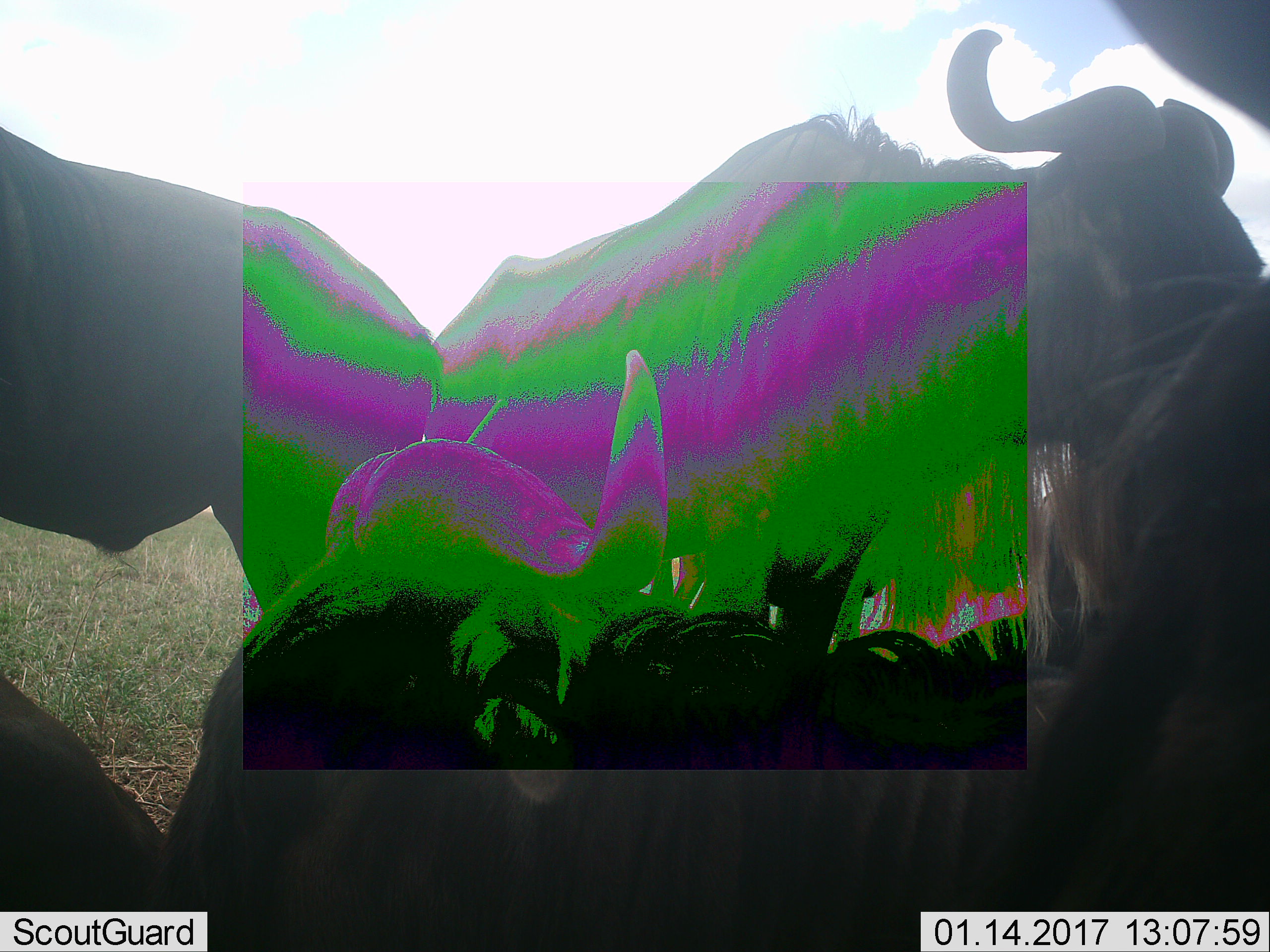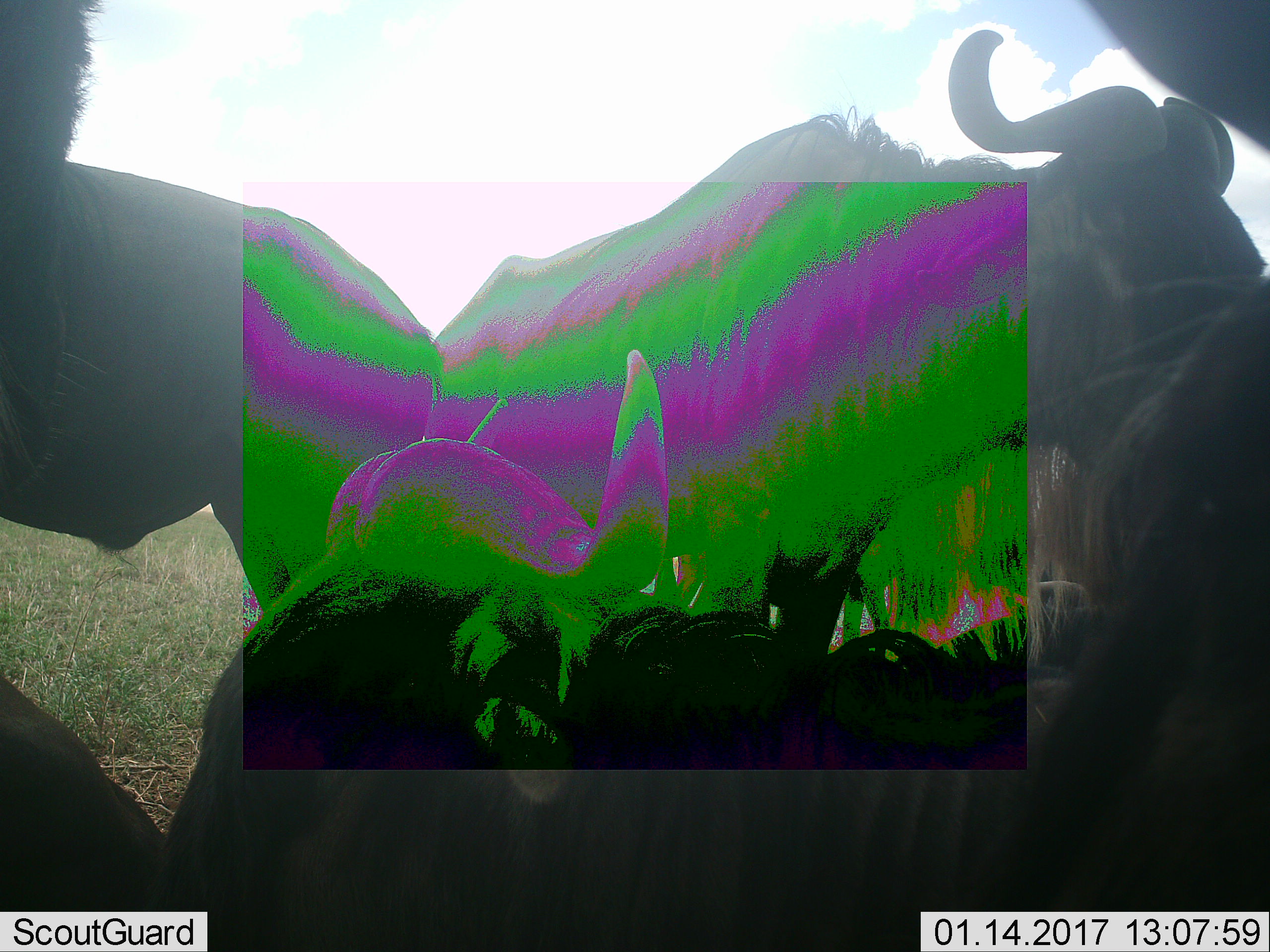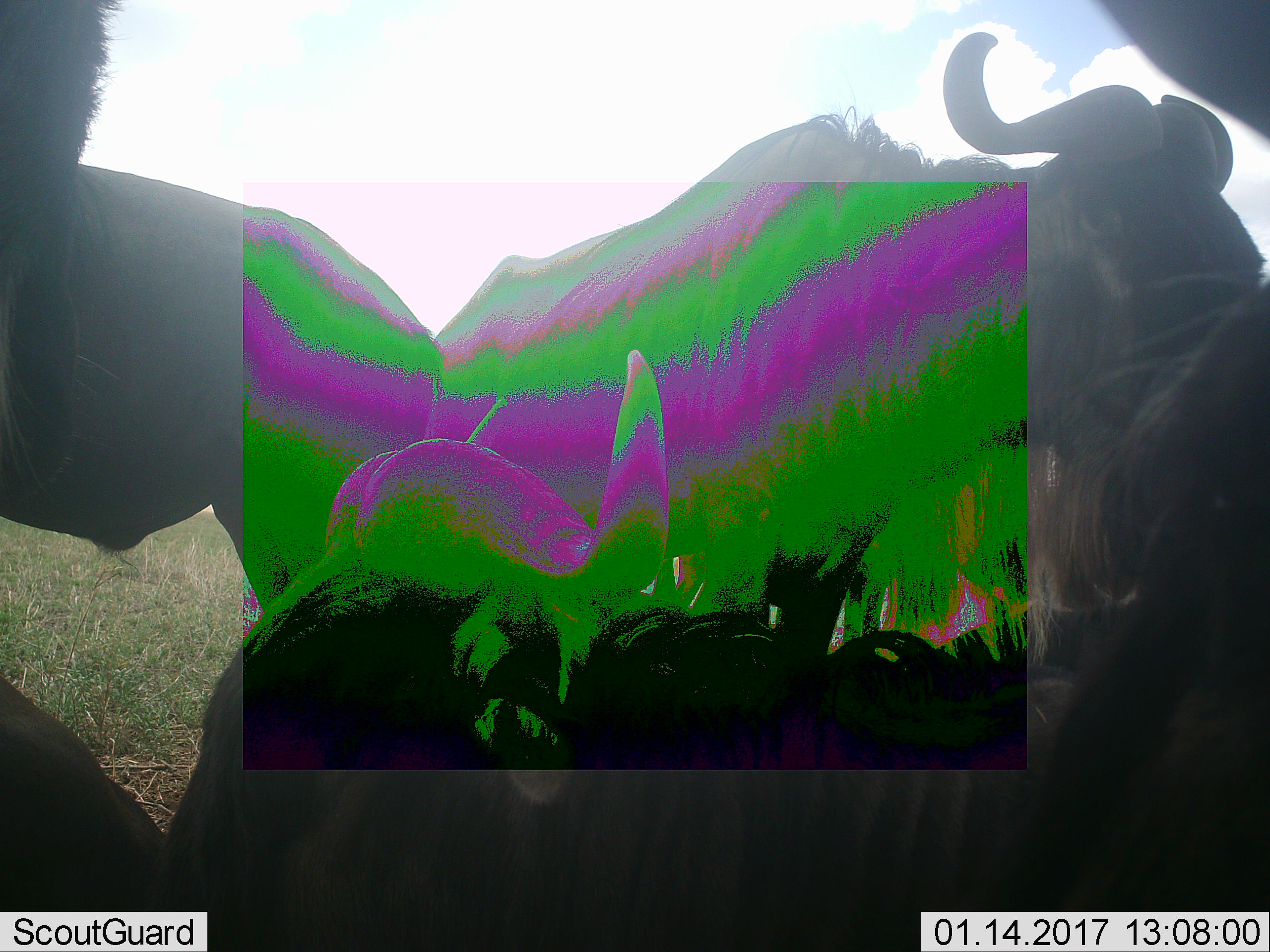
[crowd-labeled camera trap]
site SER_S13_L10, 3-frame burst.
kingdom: Animalia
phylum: Chordata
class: Mammalia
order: Artiodactyla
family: Bovidae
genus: Connochaetes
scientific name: Connochaetes taurinus taurinus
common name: blue wildebeest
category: wildebeestblue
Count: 4.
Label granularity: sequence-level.